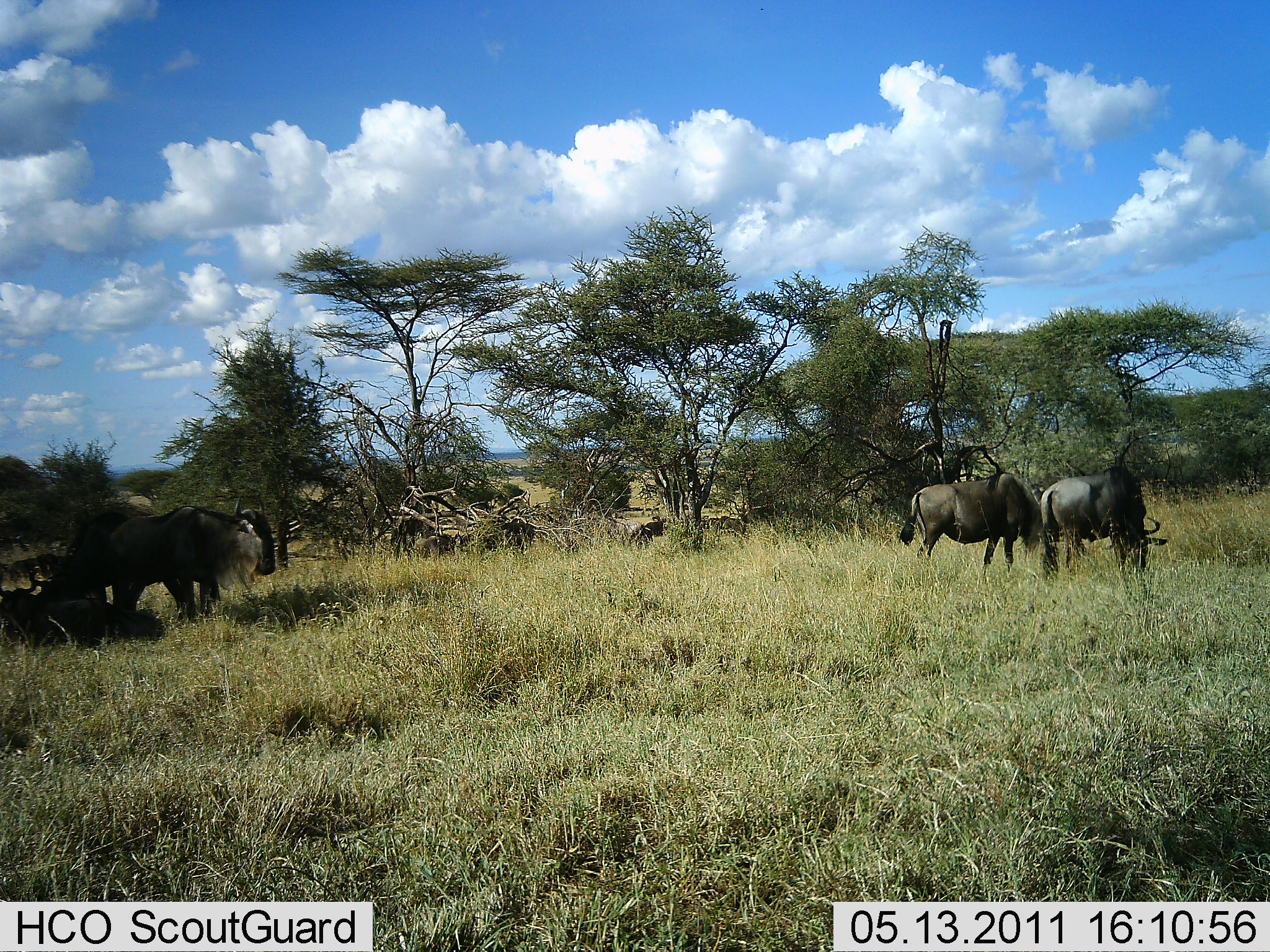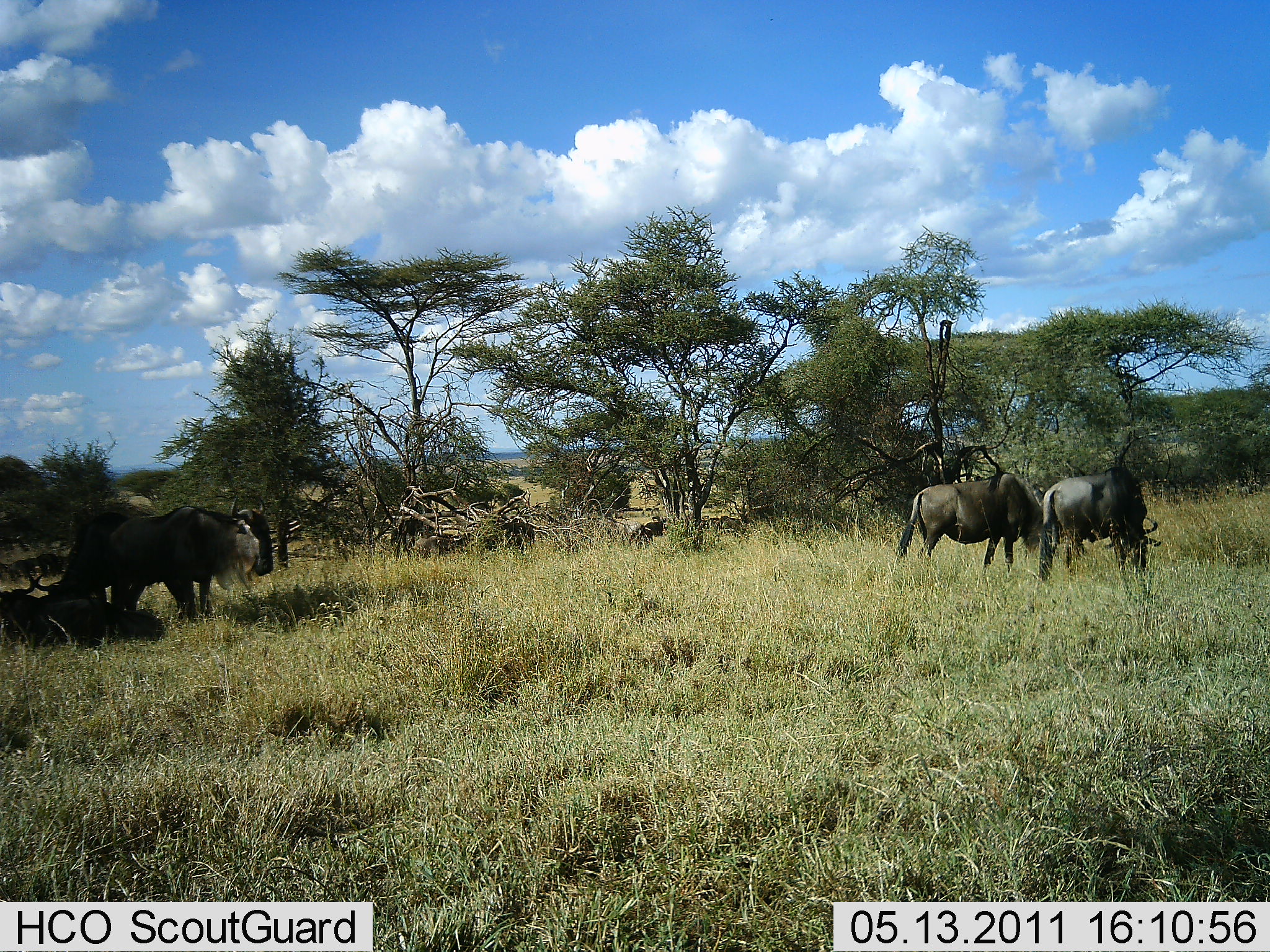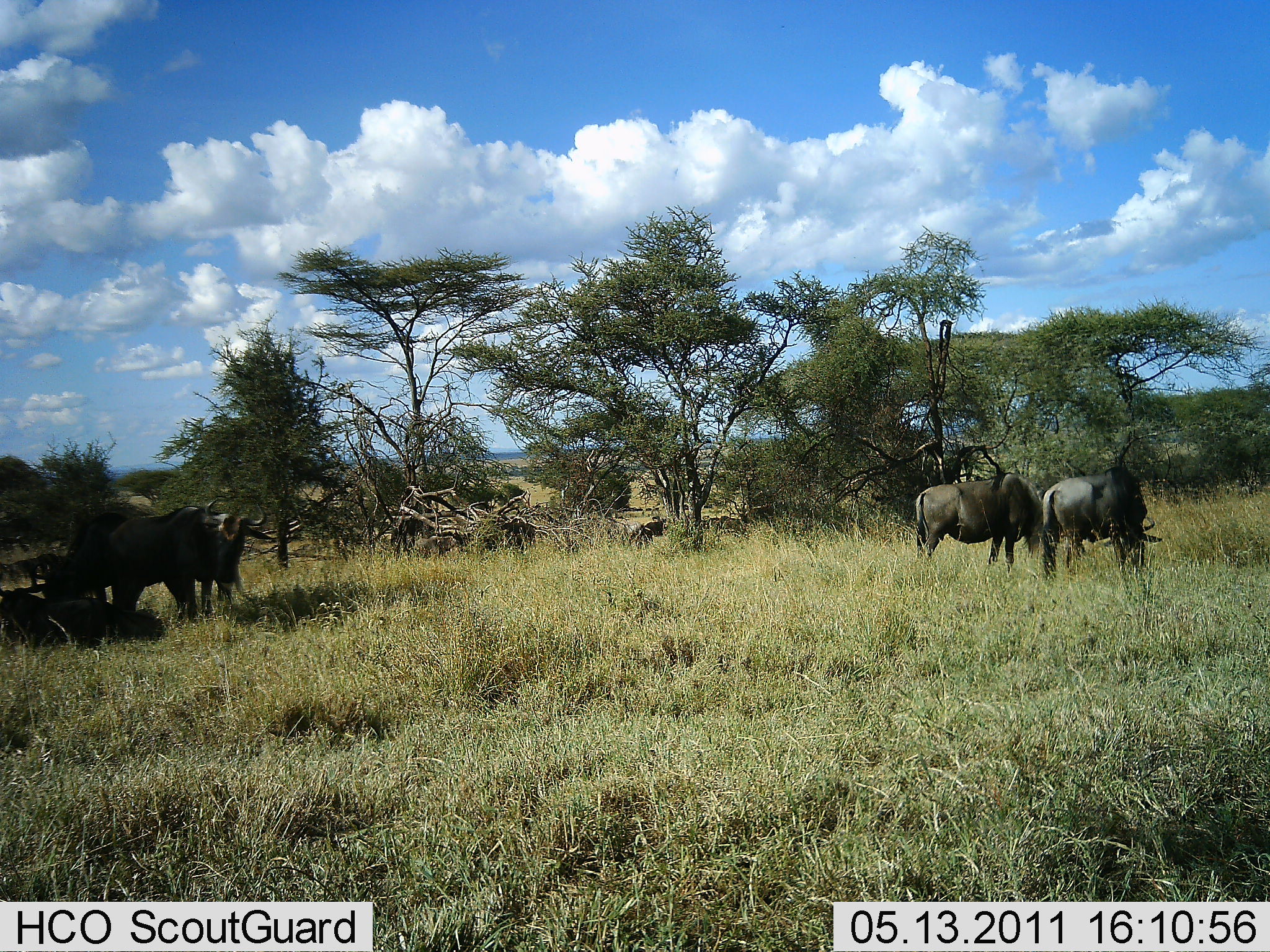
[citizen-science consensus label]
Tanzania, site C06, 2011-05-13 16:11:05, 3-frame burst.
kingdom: Animalia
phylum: Chordata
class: Mammalia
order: Artiodactyla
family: Bovidae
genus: Connochaetes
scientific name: Connochaetes taurinus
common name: blue wildebeest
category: wildebeest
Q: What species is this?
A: Wildebeest (blue wildebeest) (Connochaetes taurinus).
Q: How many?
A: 5.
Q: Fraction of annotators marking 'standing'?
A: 64%.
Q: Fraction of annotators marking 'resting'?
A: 45%.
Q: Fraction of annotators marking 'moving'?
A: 0%.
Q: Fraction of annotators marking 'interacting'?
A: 0%.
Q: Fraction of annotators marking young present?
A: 0%.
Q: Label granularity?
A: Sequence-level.